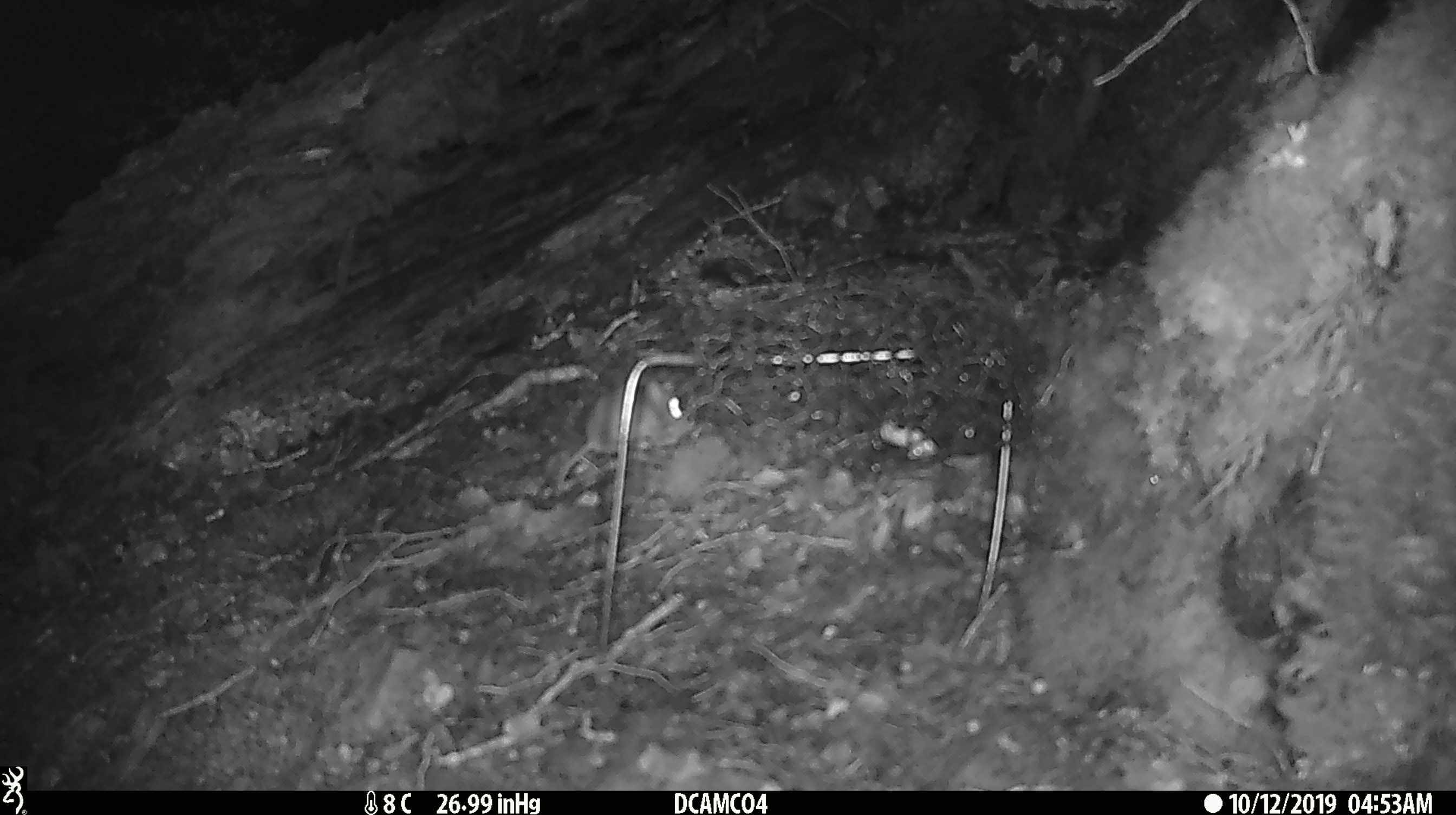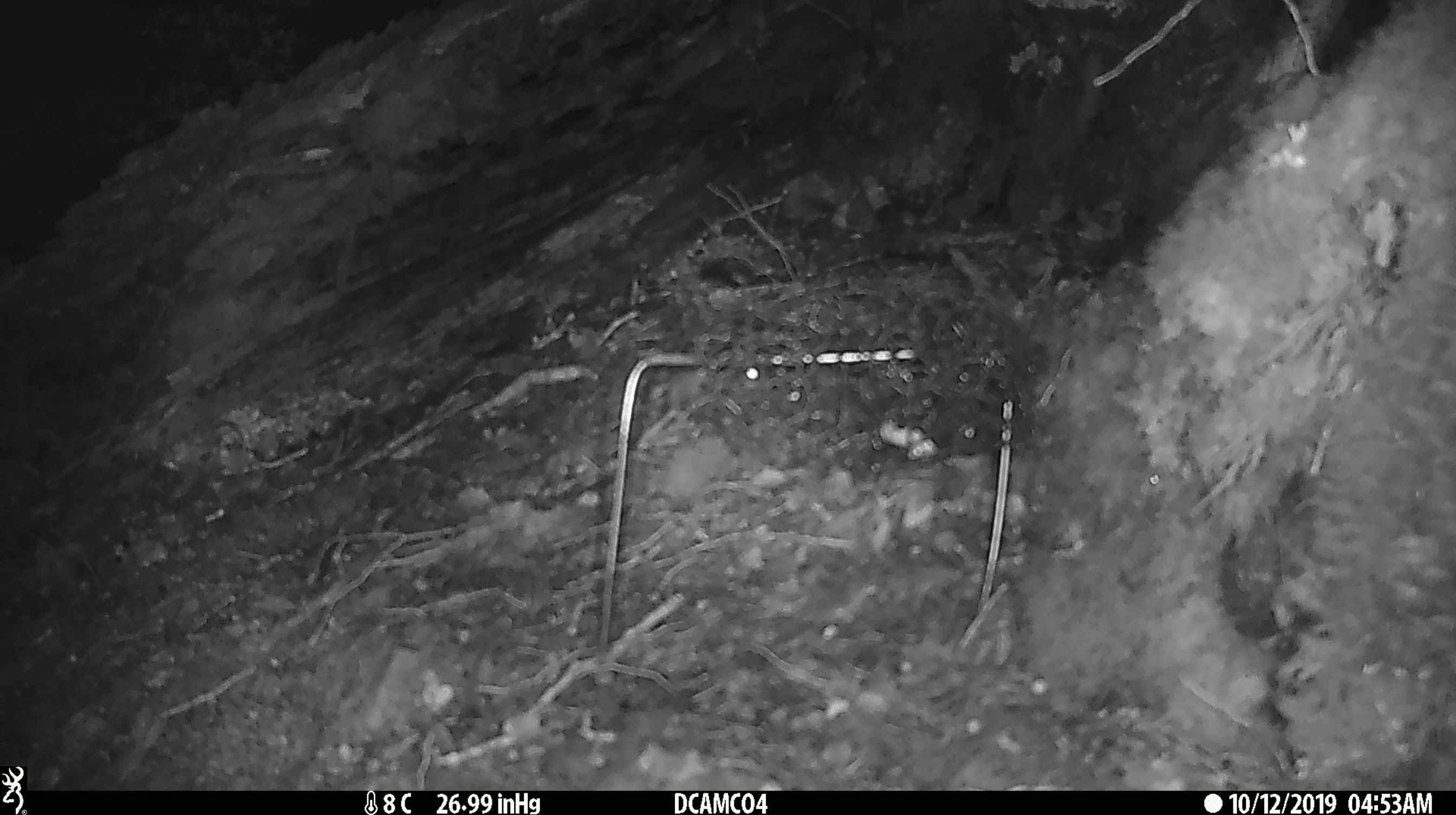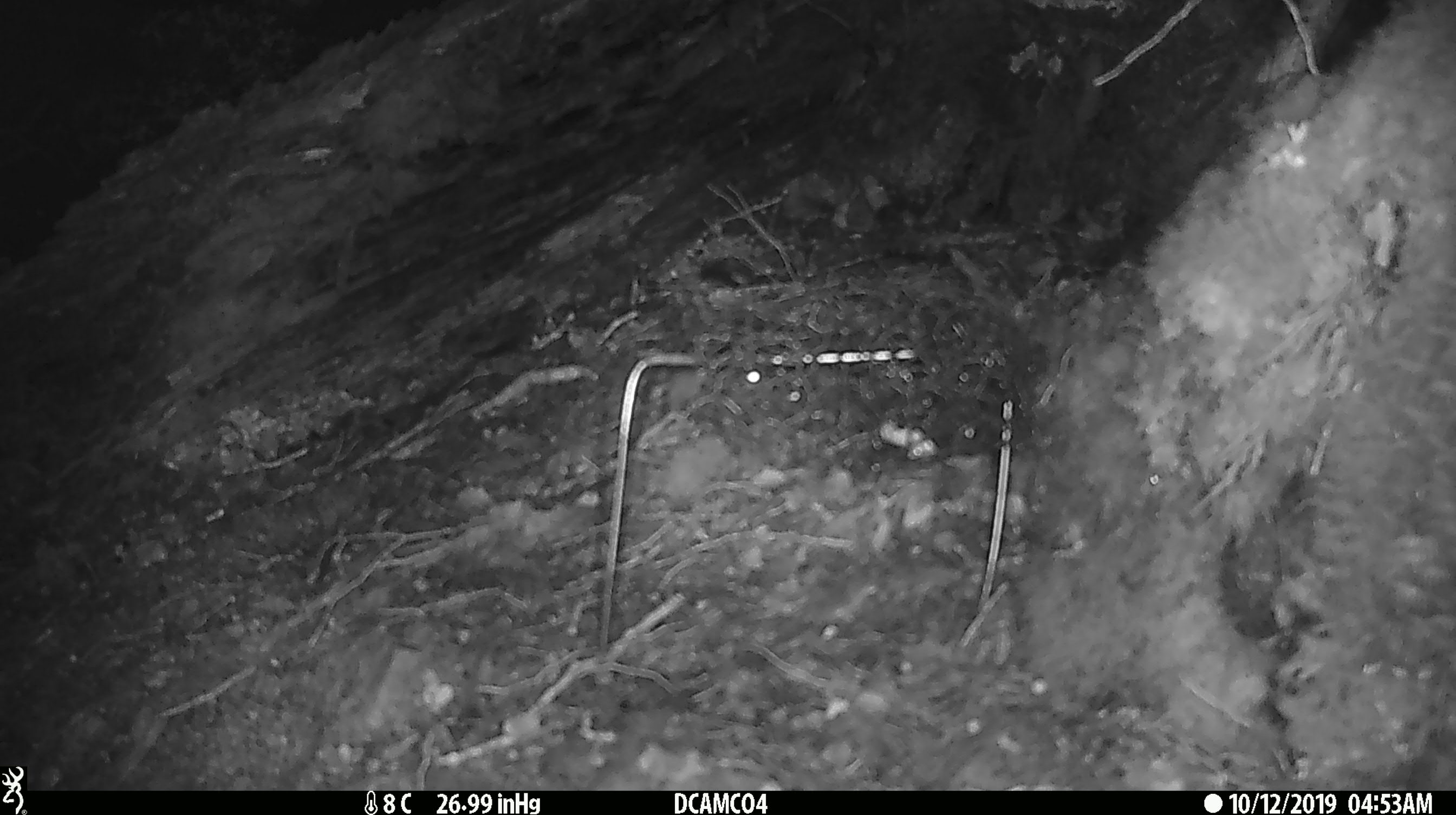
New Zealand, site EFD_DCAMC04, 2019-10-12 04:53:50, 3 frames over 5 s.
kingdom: Animalia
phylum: Chordata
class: Mammalia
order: Rodentia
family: Muridae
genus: Mus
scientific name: Mus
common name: mouse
Mouse (Mus).